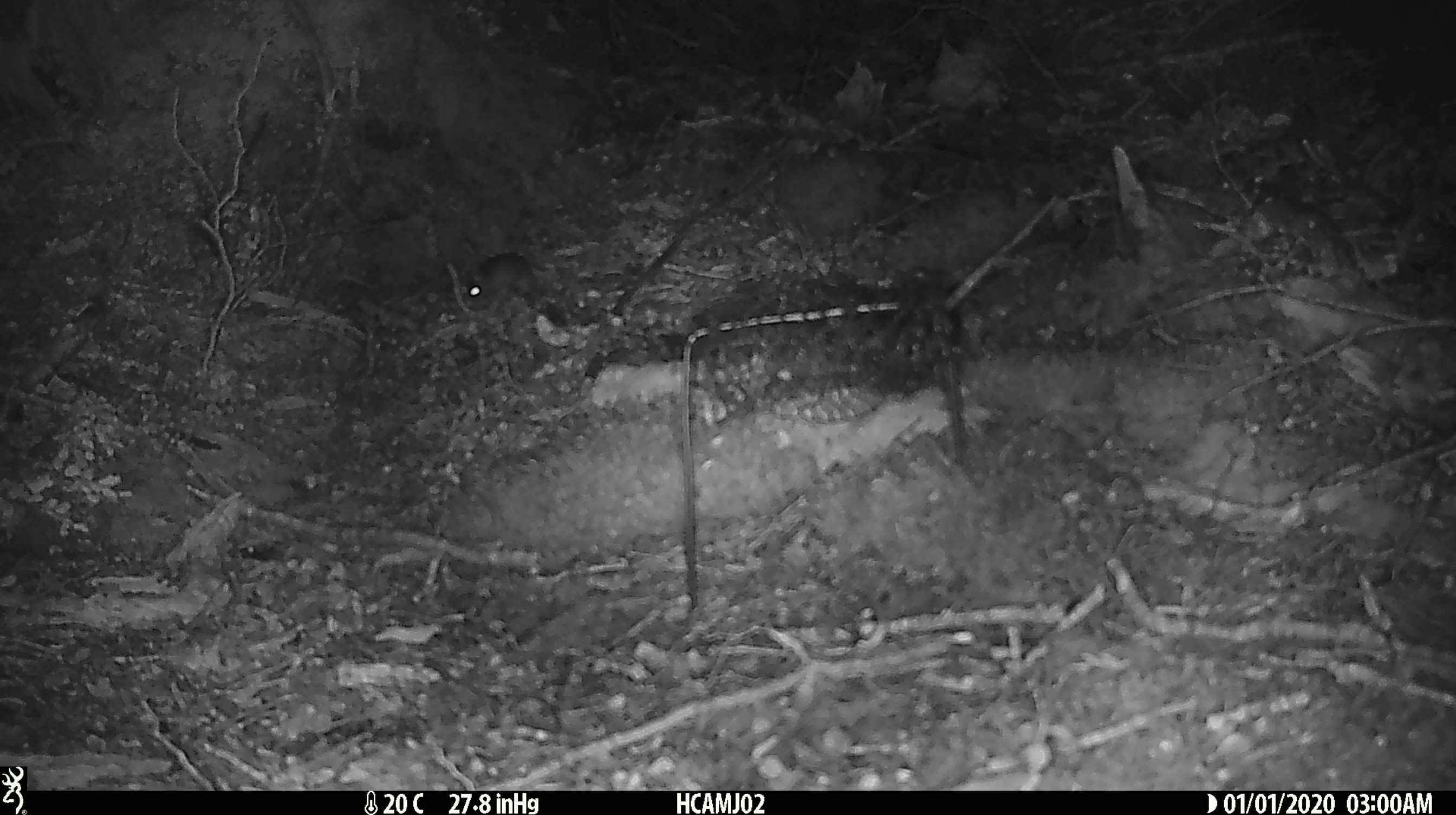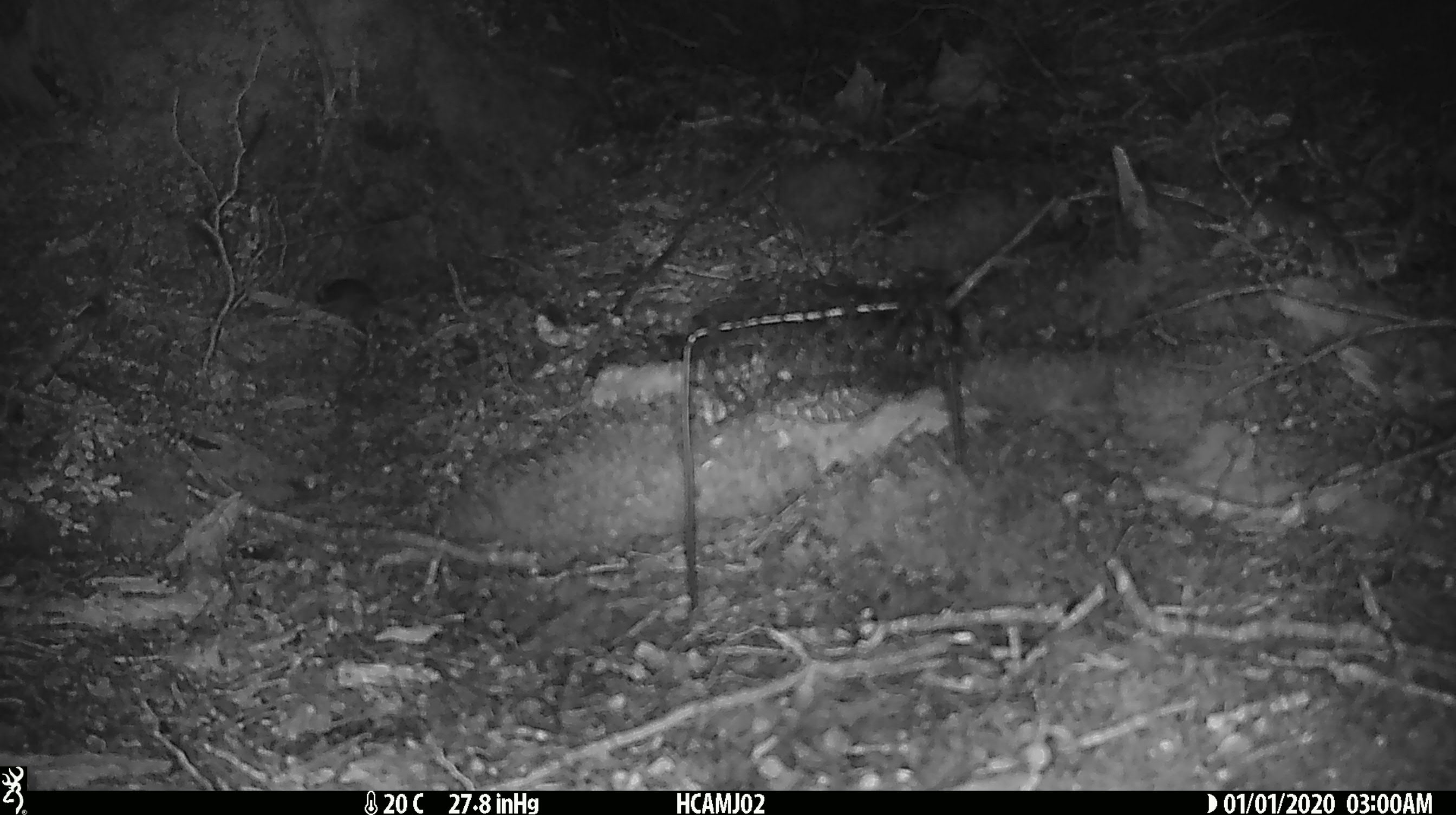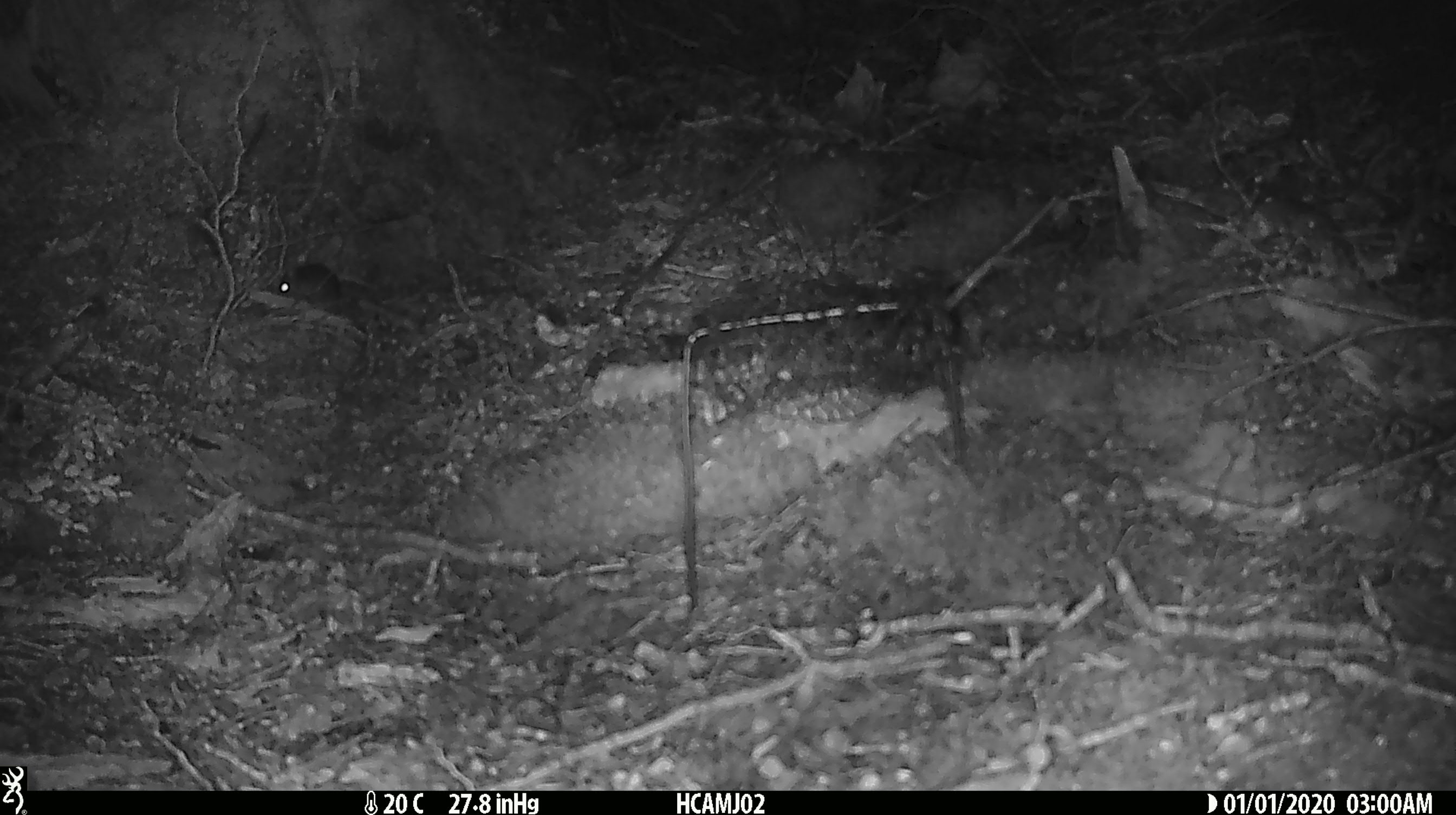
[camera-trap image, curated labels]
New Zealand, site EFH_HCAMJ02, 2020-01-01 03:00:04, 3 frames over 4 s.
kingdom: Animalia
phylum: Chordata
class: Mammalia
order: Rodentia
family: Muridae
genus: Mus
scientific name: Mus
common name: mouse